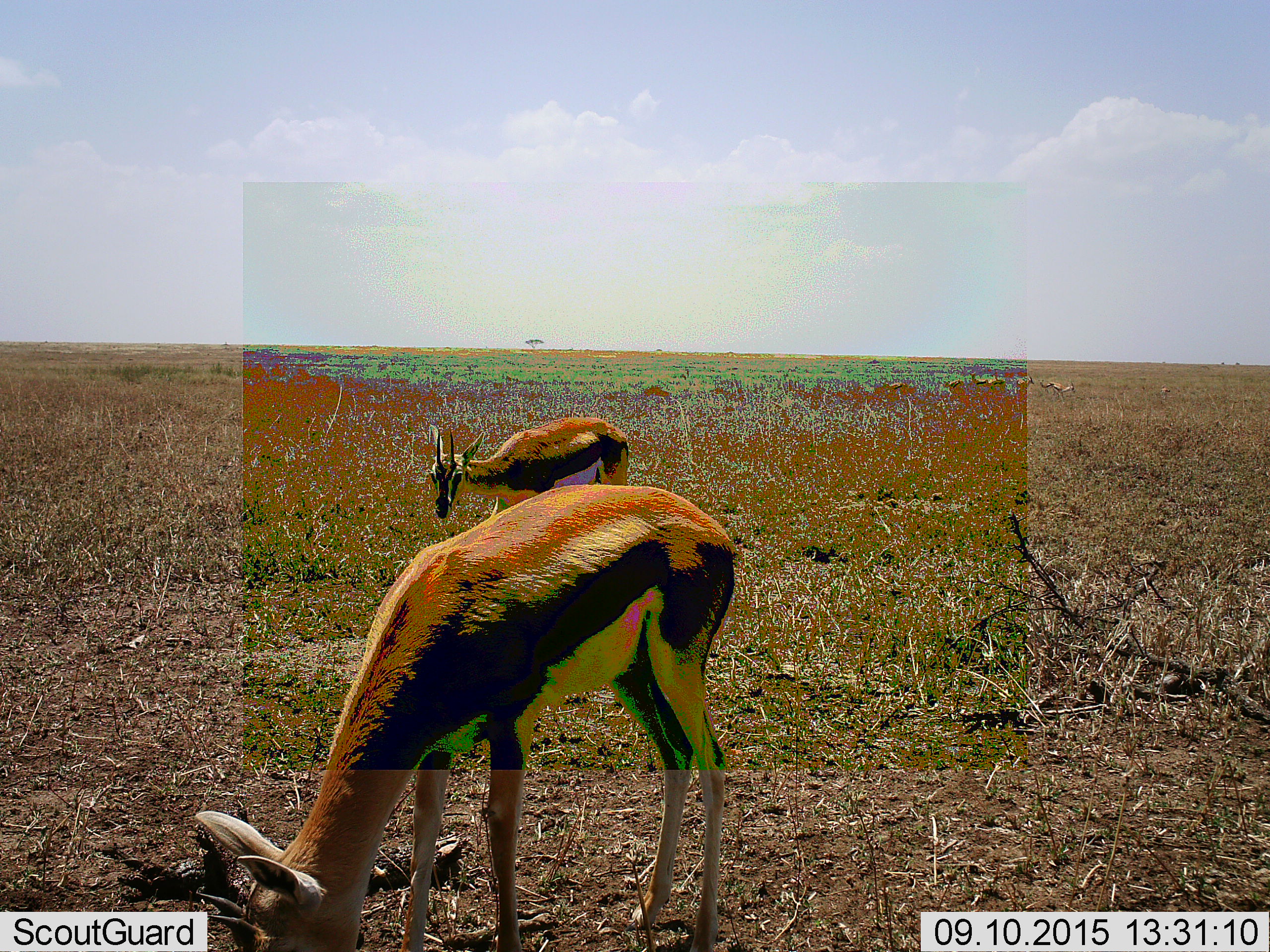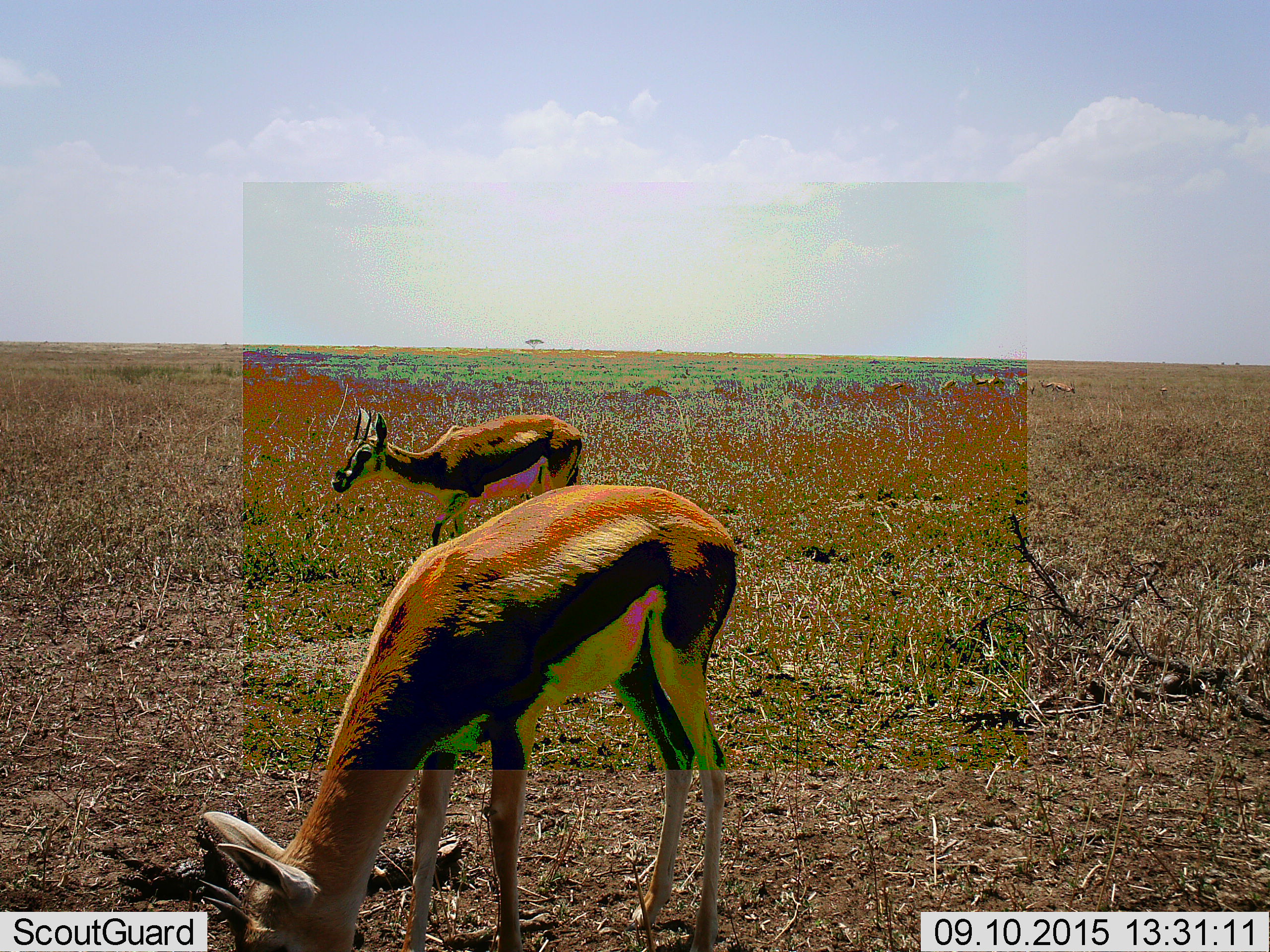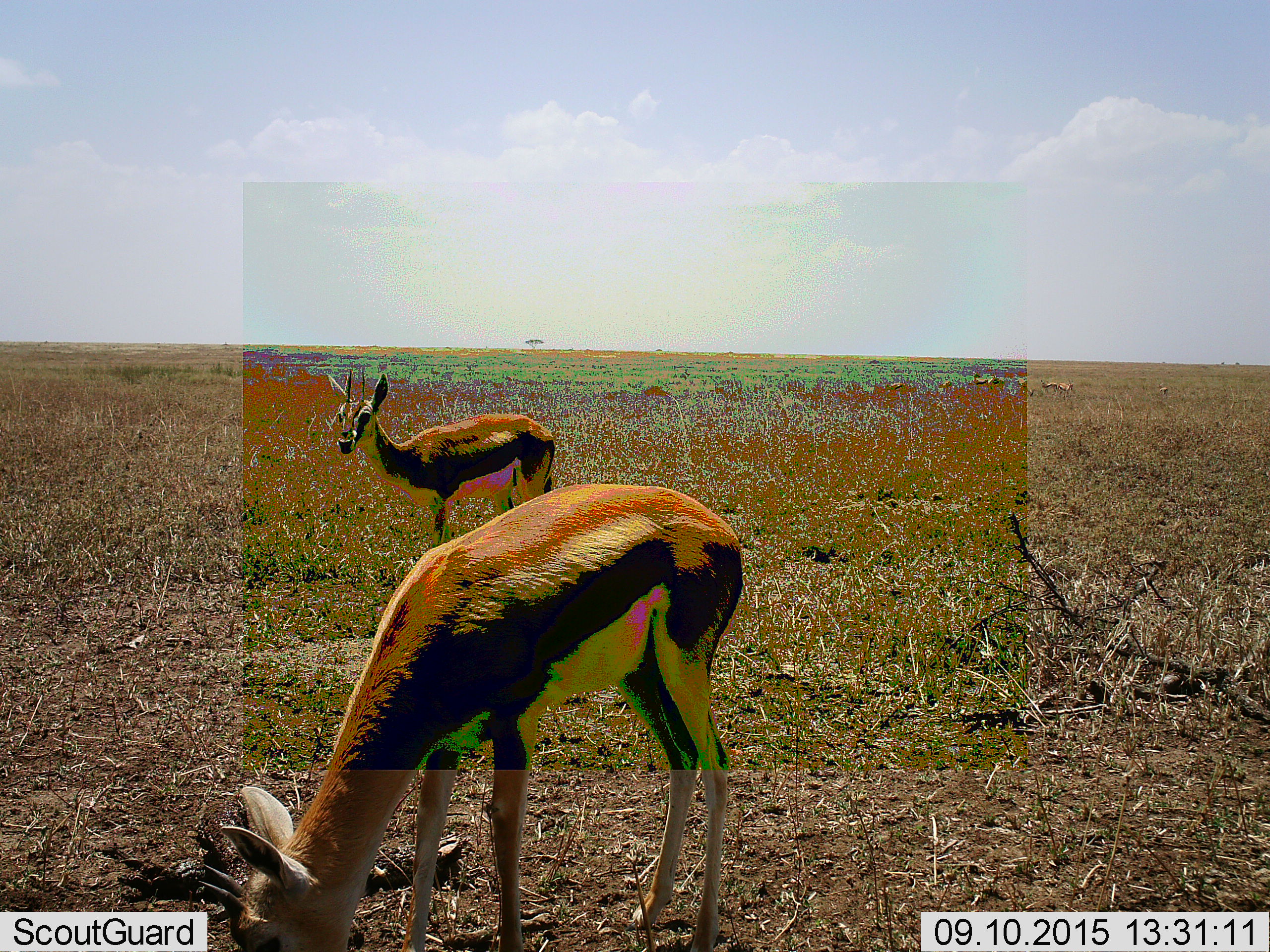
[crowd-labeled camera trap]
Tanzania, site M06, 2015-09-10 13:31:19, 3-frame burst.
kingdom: Animalia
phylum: Chordata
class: Mammalia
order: Artiodactyla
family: Bovidae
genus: Eudorcas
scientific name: Eudorcas thomsonii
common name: thomson's gazelle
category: gazellethomsons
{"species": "gazellethomsons (thomson's gazelle) (Eudorcas thomsonii)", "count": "3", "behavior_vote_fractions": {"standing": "33%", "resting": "11%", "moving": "44%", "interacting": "0%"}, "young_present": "0%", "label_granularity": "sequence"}